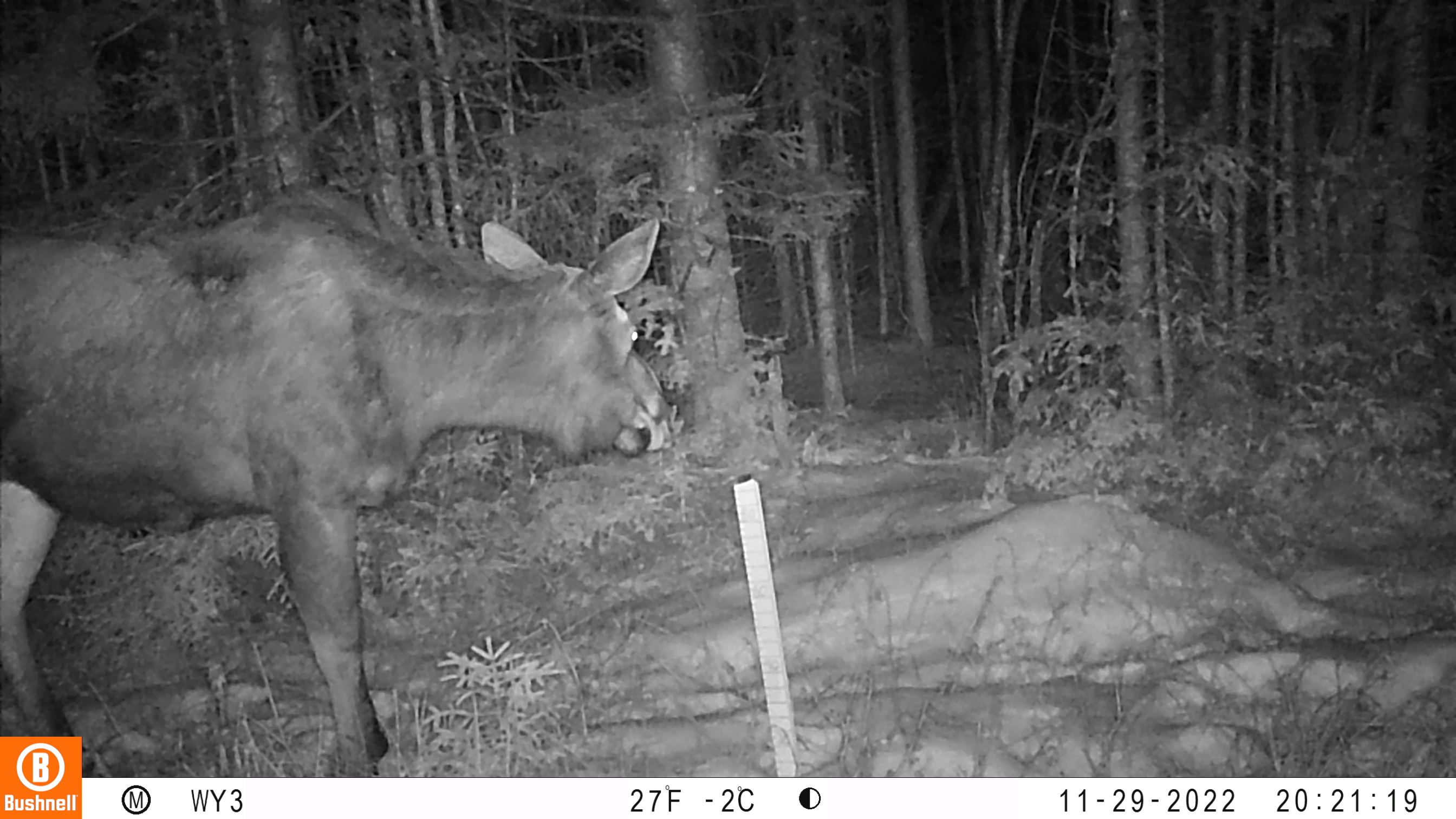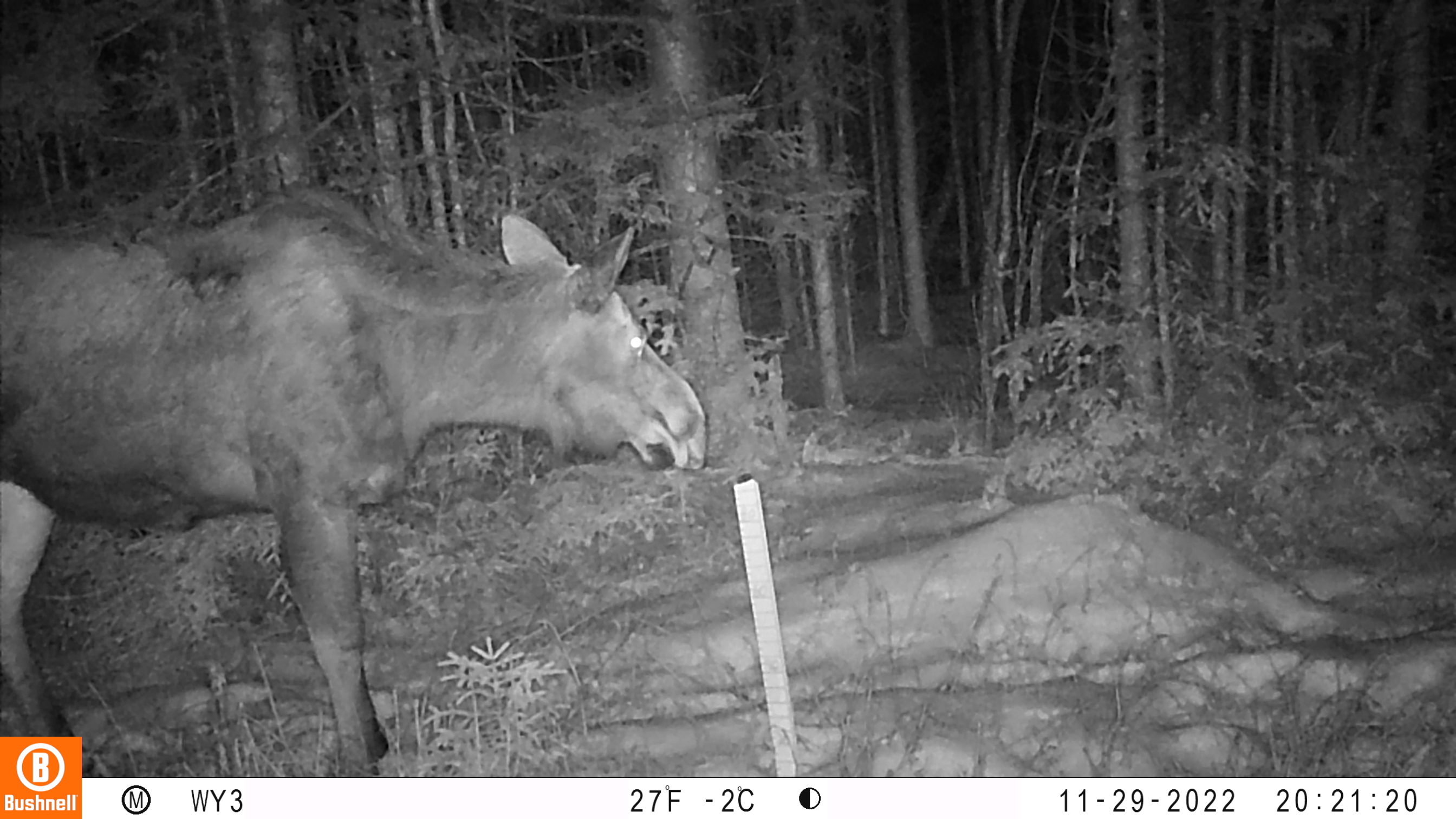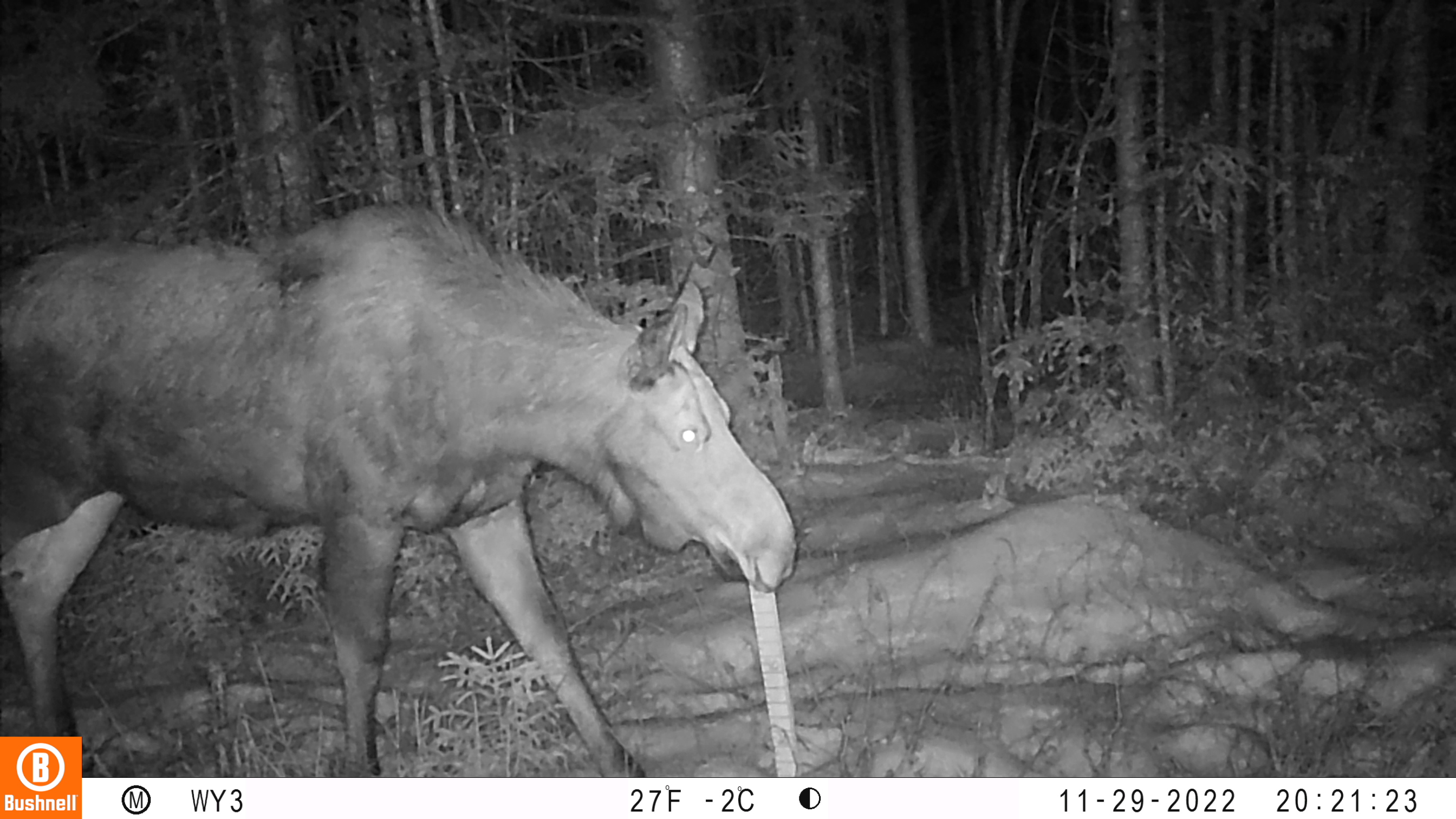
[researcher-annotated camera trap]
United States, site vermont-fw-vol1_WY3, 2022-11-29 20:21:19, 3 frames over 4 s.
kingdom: Animalia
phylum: Chordata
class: Mammalia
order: Artiodactyla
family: Cervidae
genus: Alces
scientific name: Alces alces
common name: moose